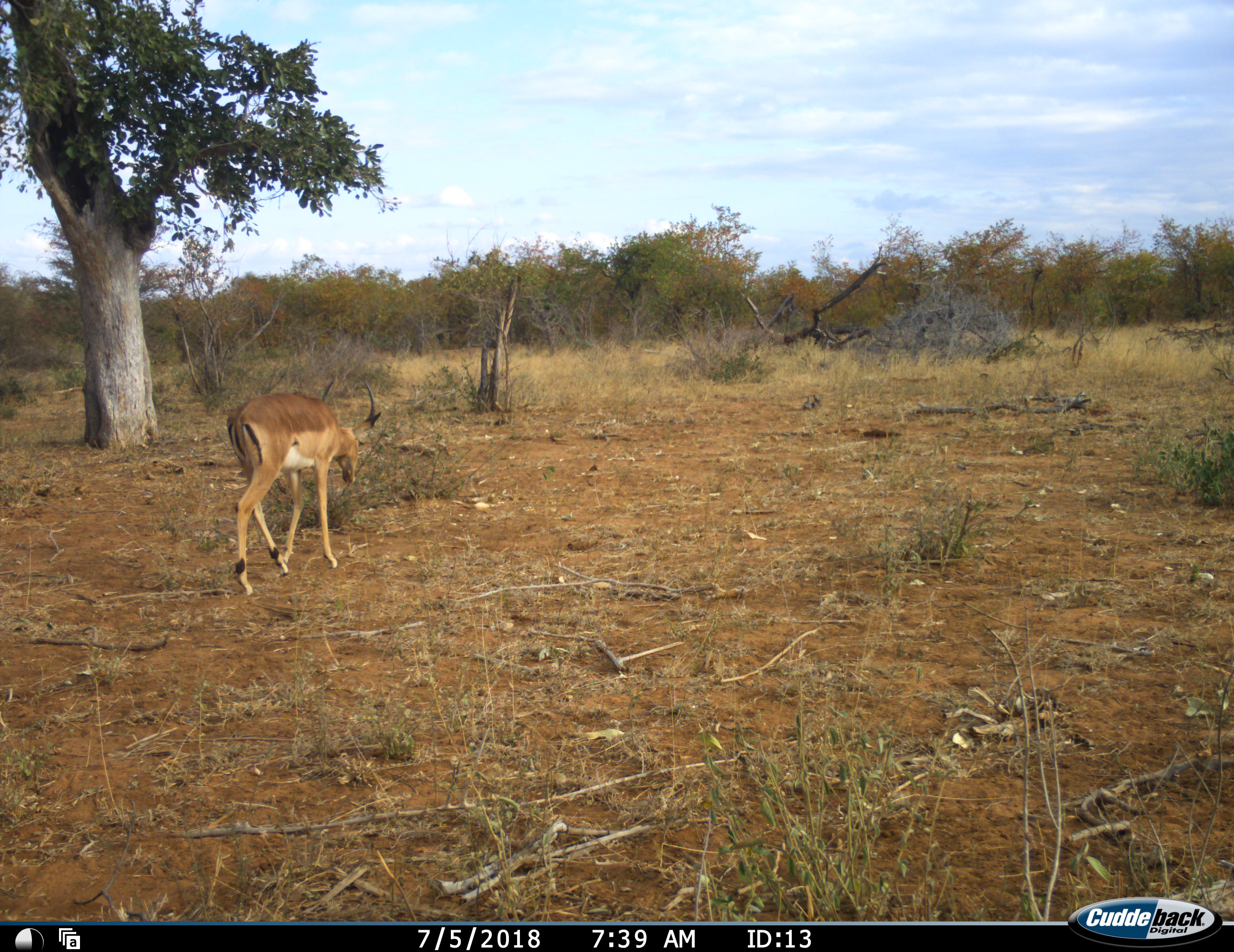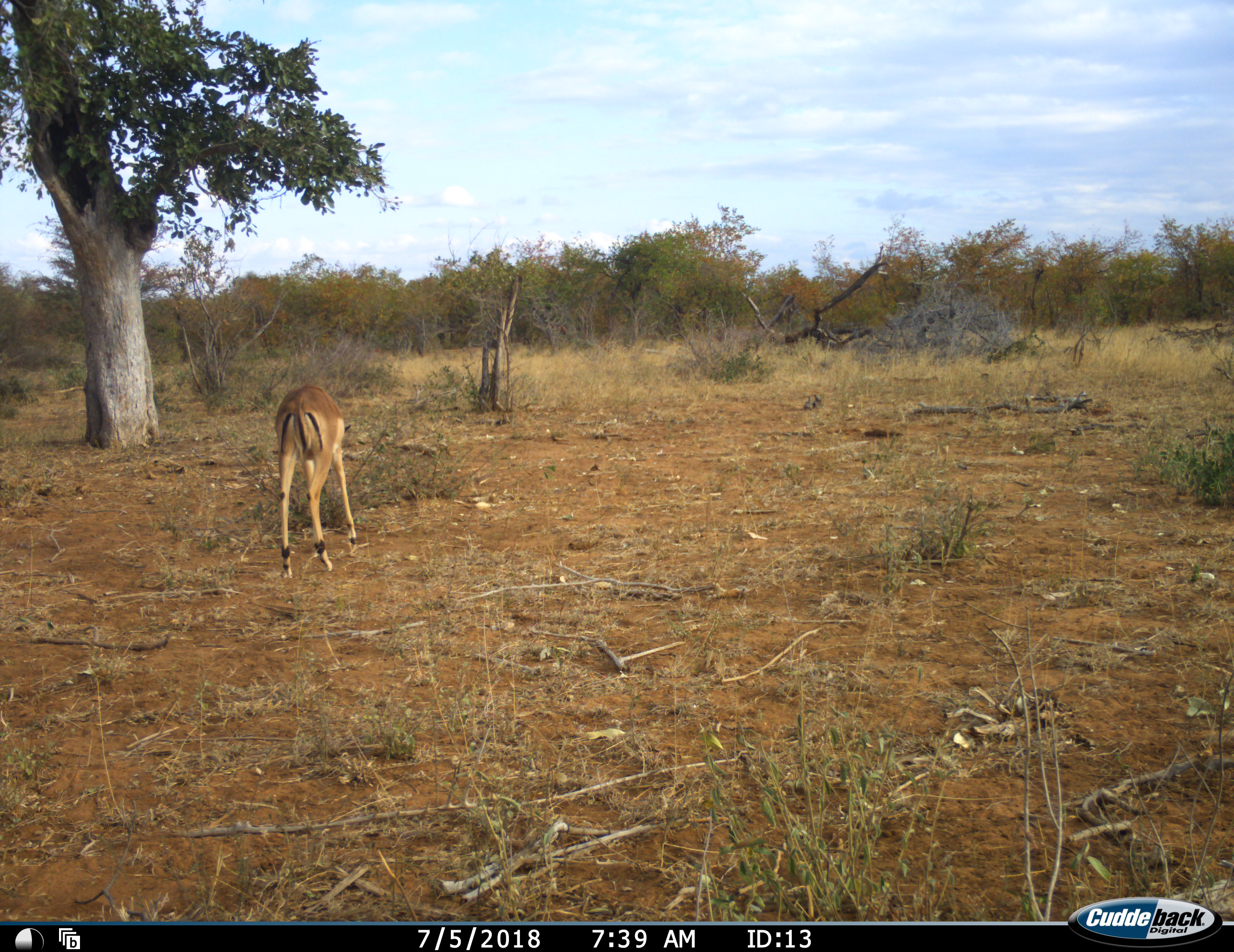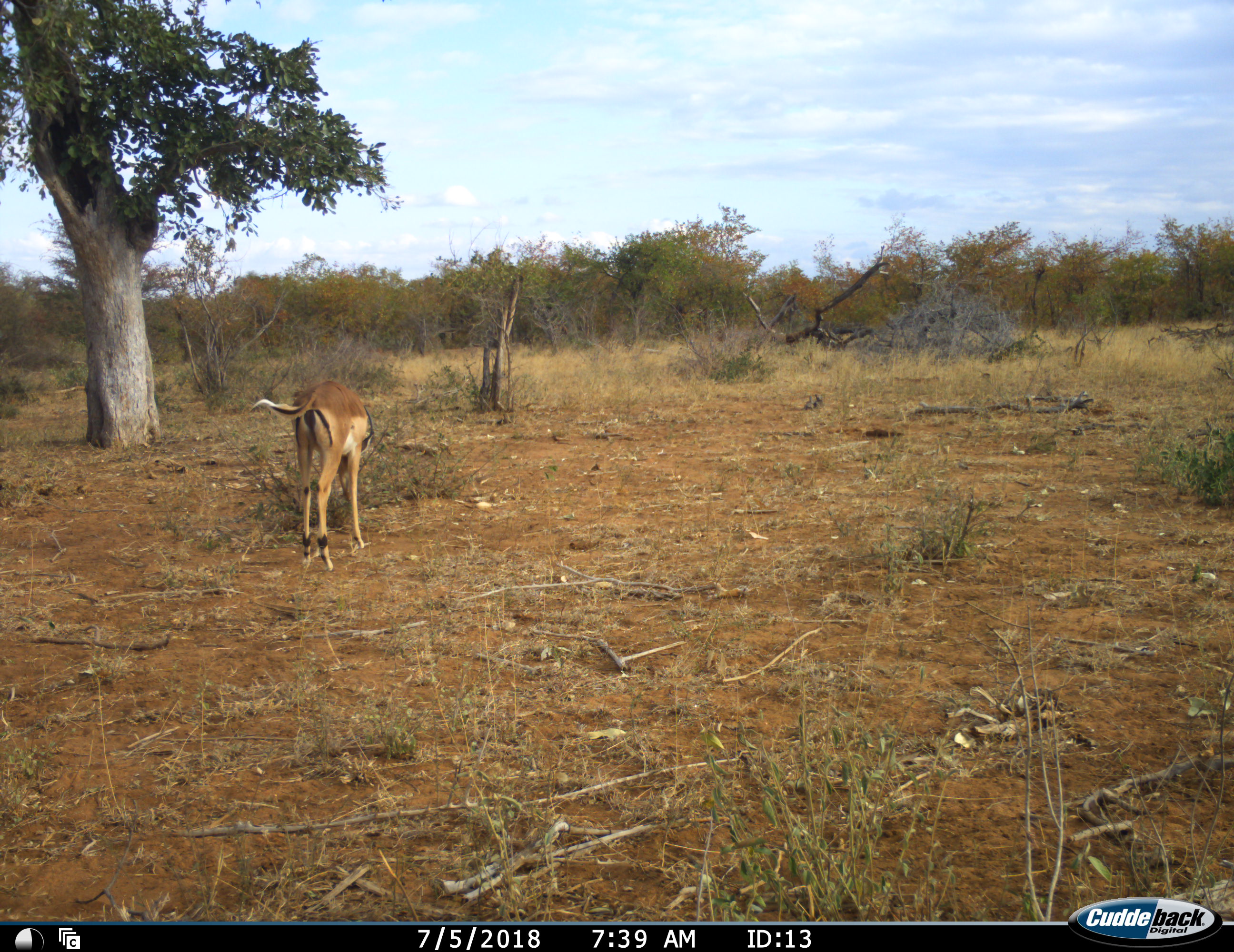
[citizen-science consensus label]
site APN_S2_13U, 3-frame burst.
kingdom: Animalia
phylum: Chordata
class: Mammalia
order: Artiodactyla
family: Bovidae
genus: Aepyceros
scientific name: Aepyceros melampus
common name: impala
Impala (Aepyceros melampus), count 1. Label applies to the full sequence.